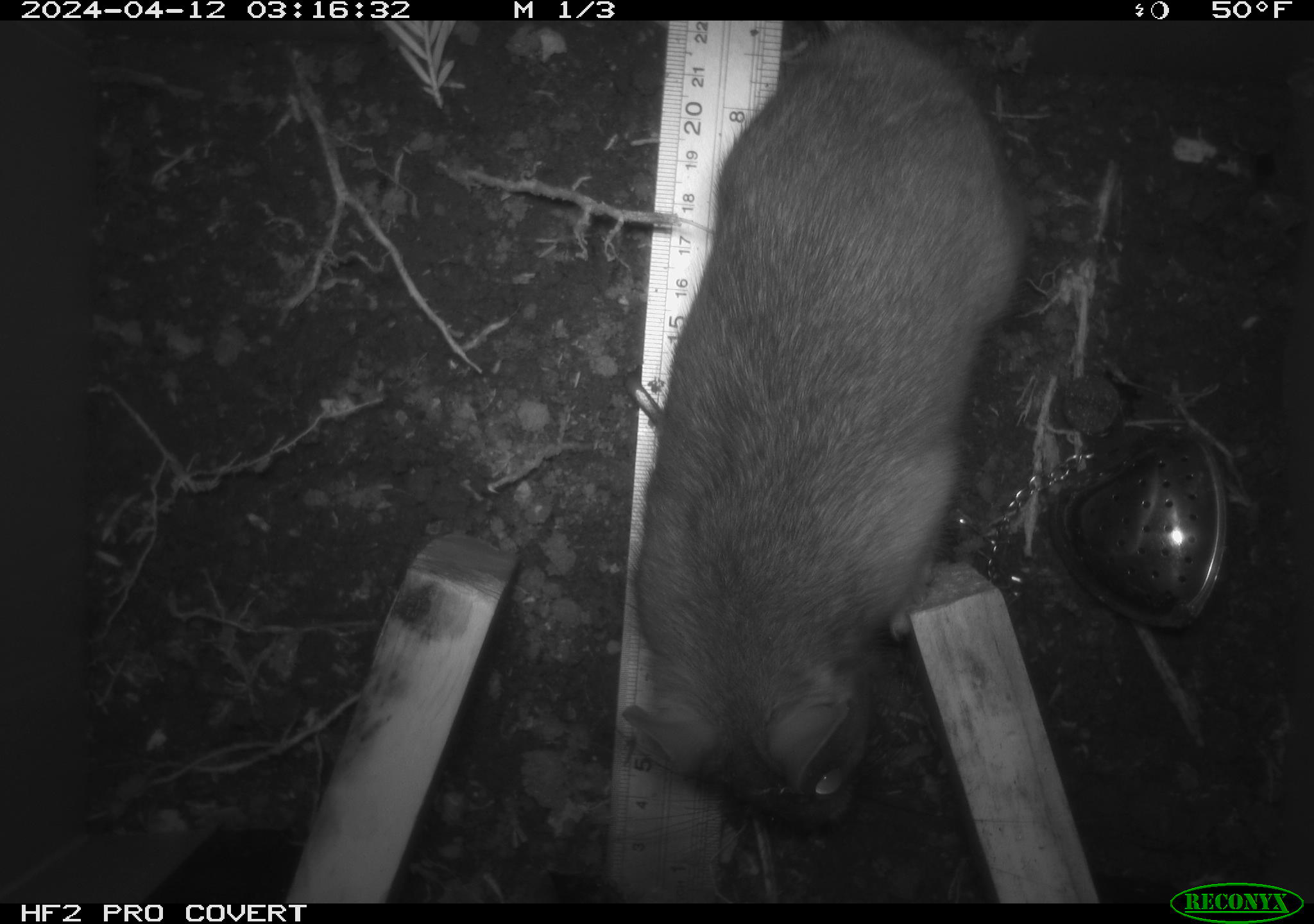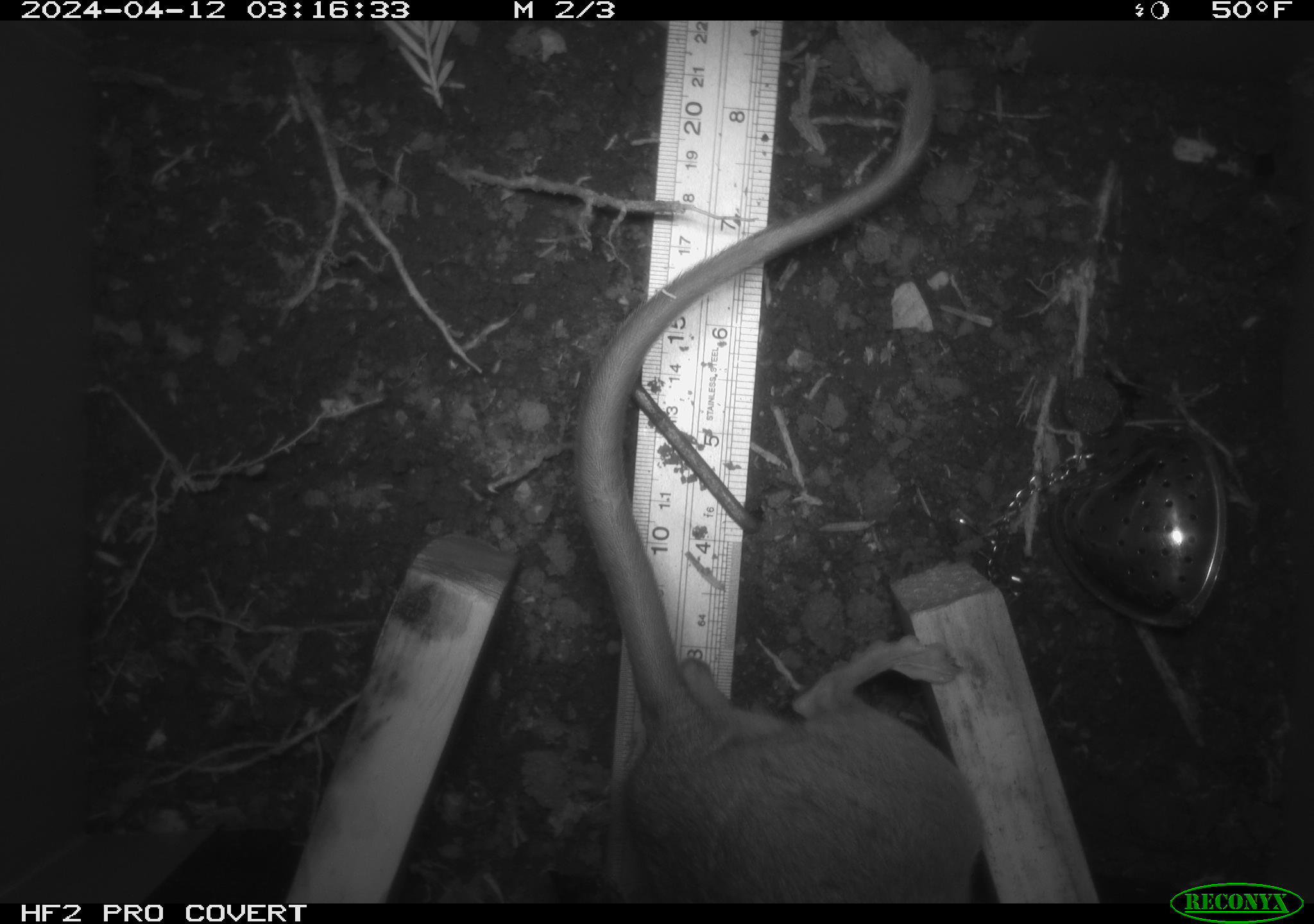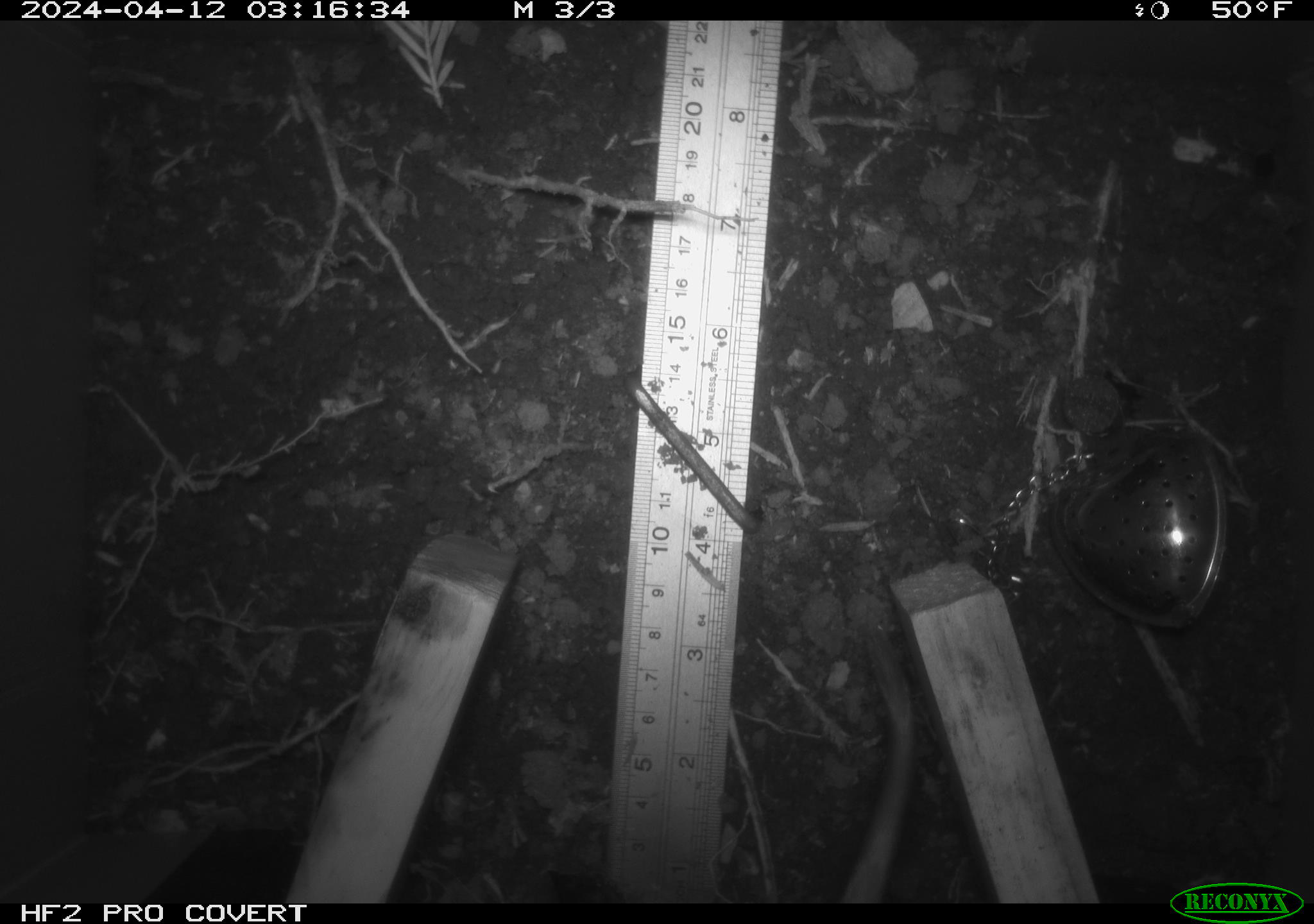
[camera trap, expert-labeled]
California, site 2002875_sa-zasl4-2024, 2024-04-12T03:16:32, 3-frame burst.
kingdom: Animalia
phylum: Chordata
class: Mammalia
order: Rodentia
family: Cricetidae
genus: Neotoma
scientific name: Neotoma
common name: pack rat or woodrat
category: neotoma species